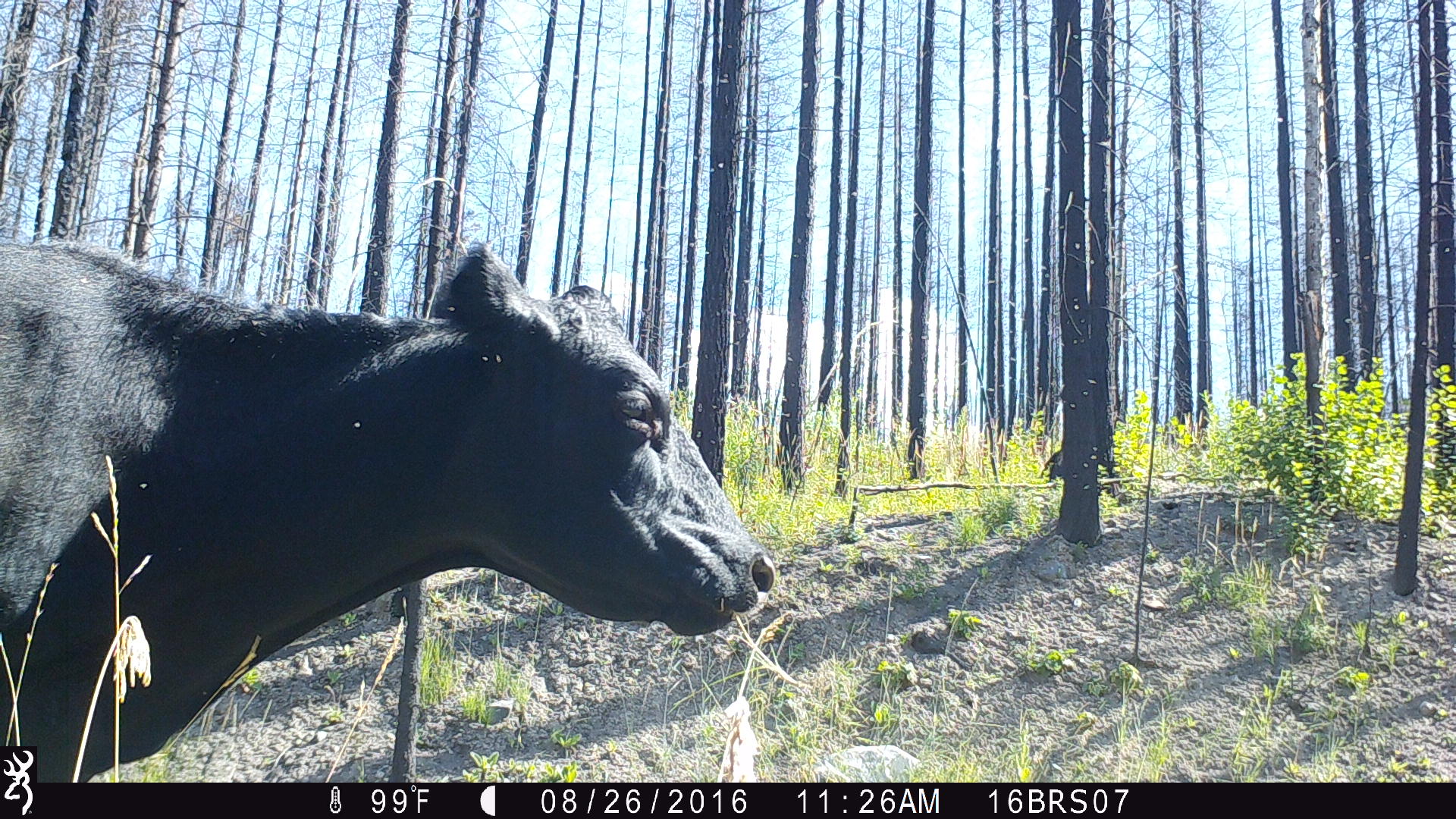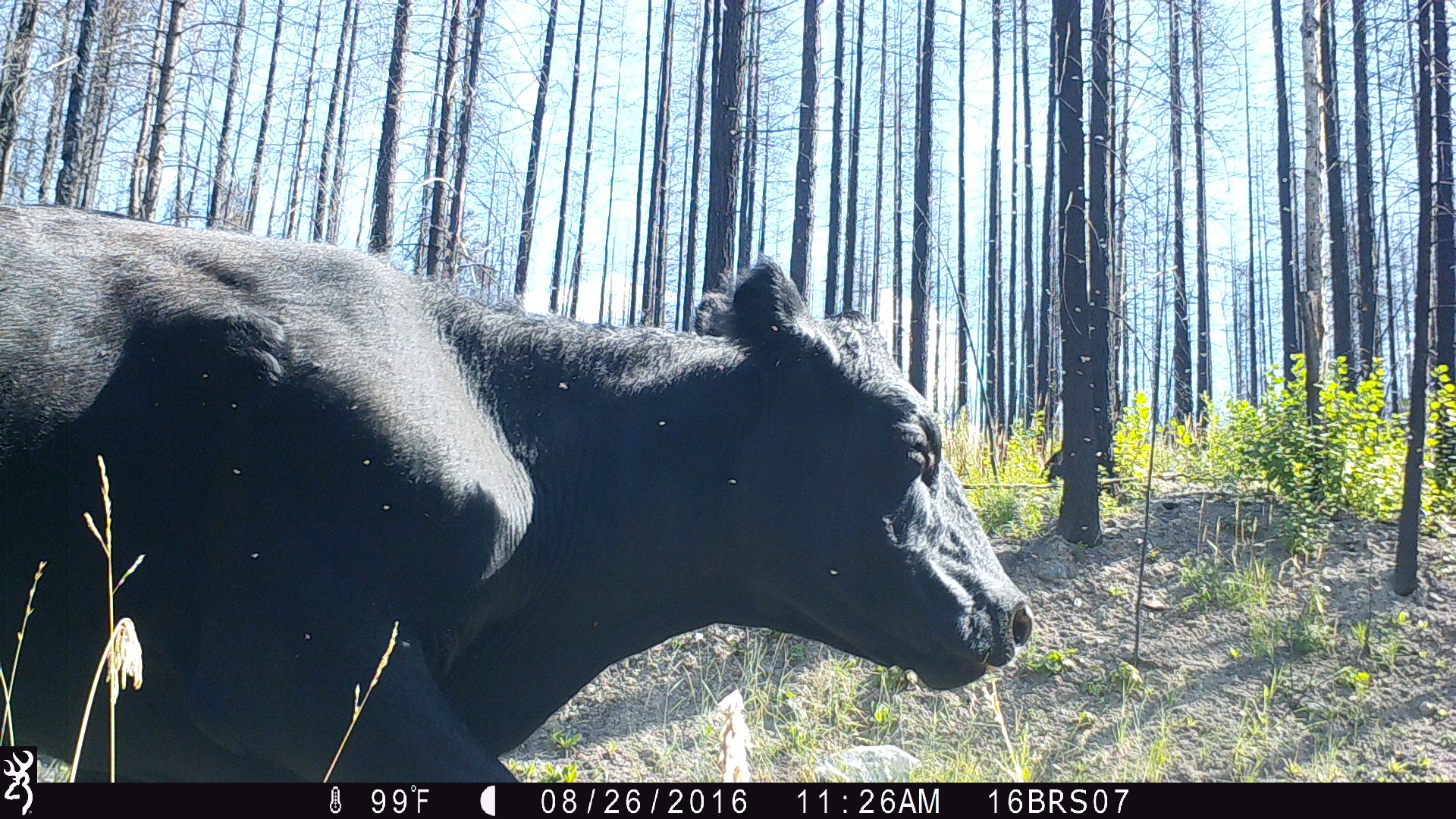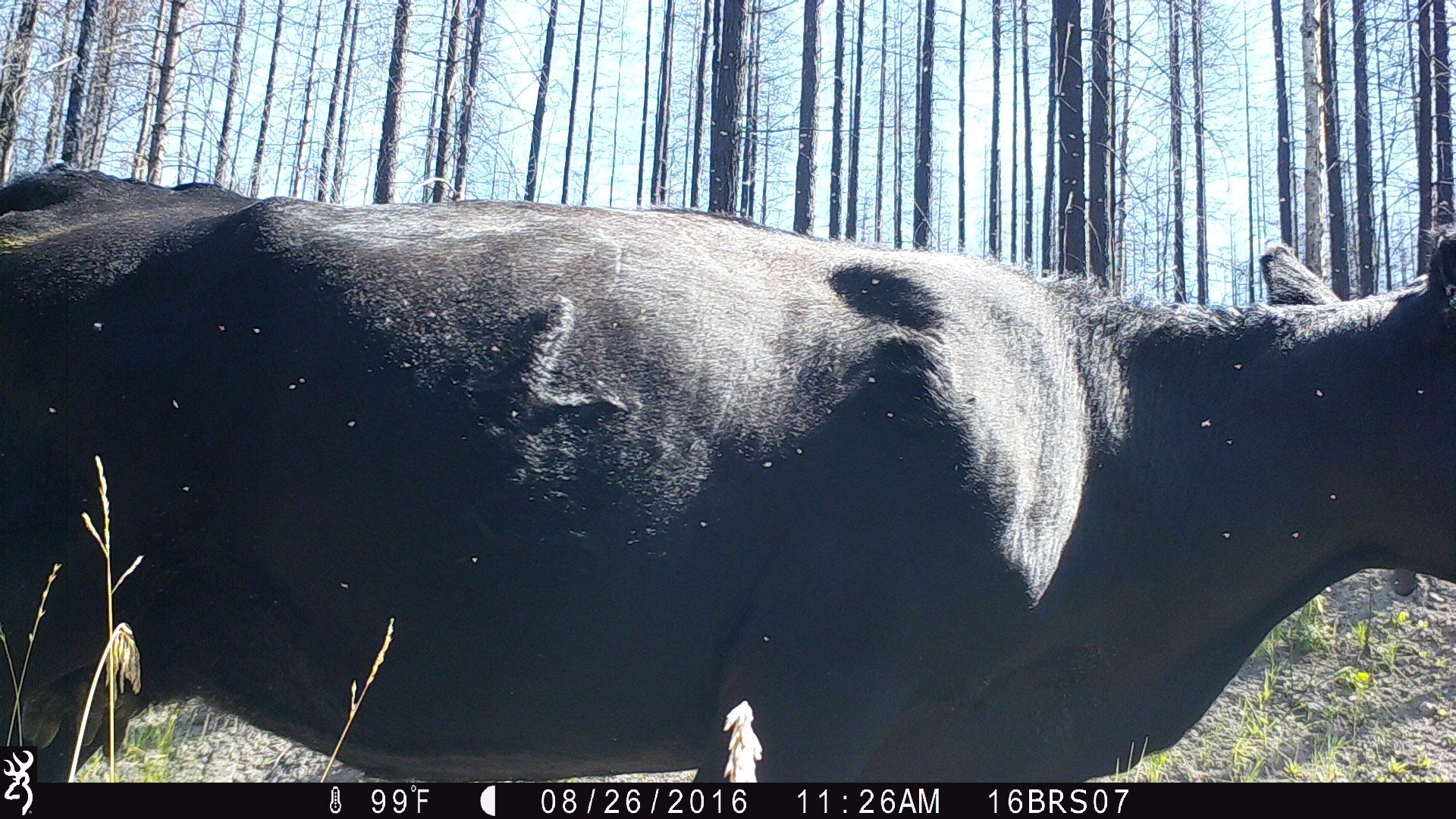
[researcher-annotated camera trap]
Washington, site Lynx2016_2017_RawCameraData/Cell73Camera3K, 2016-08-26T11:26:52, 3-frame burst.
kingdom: Animalia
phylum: Chordata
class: Mammalia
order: Artiodactyla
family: Bovidae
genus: Bos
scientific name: Bos taurus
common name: domestic cattle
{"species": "domestic cattle (Bos taurus)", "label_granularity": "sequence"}